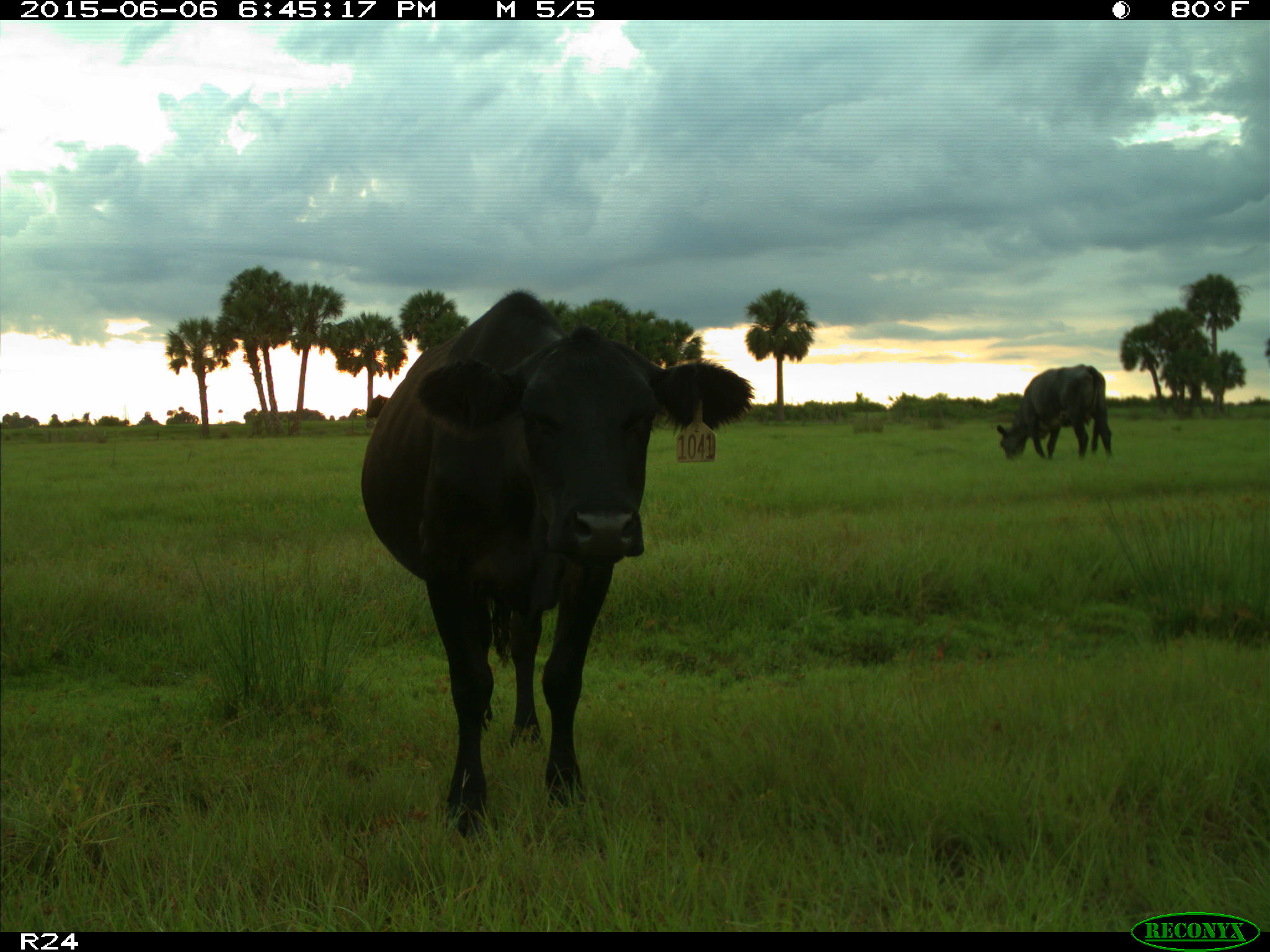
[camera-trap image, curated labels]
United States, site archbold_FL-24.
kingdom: Animalia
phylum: Chordata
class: Mammalia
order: Artiodactyla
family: Bovidae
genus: Bos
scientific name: Bos taurus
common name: domestic cow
Bos taurus (domestic cow).